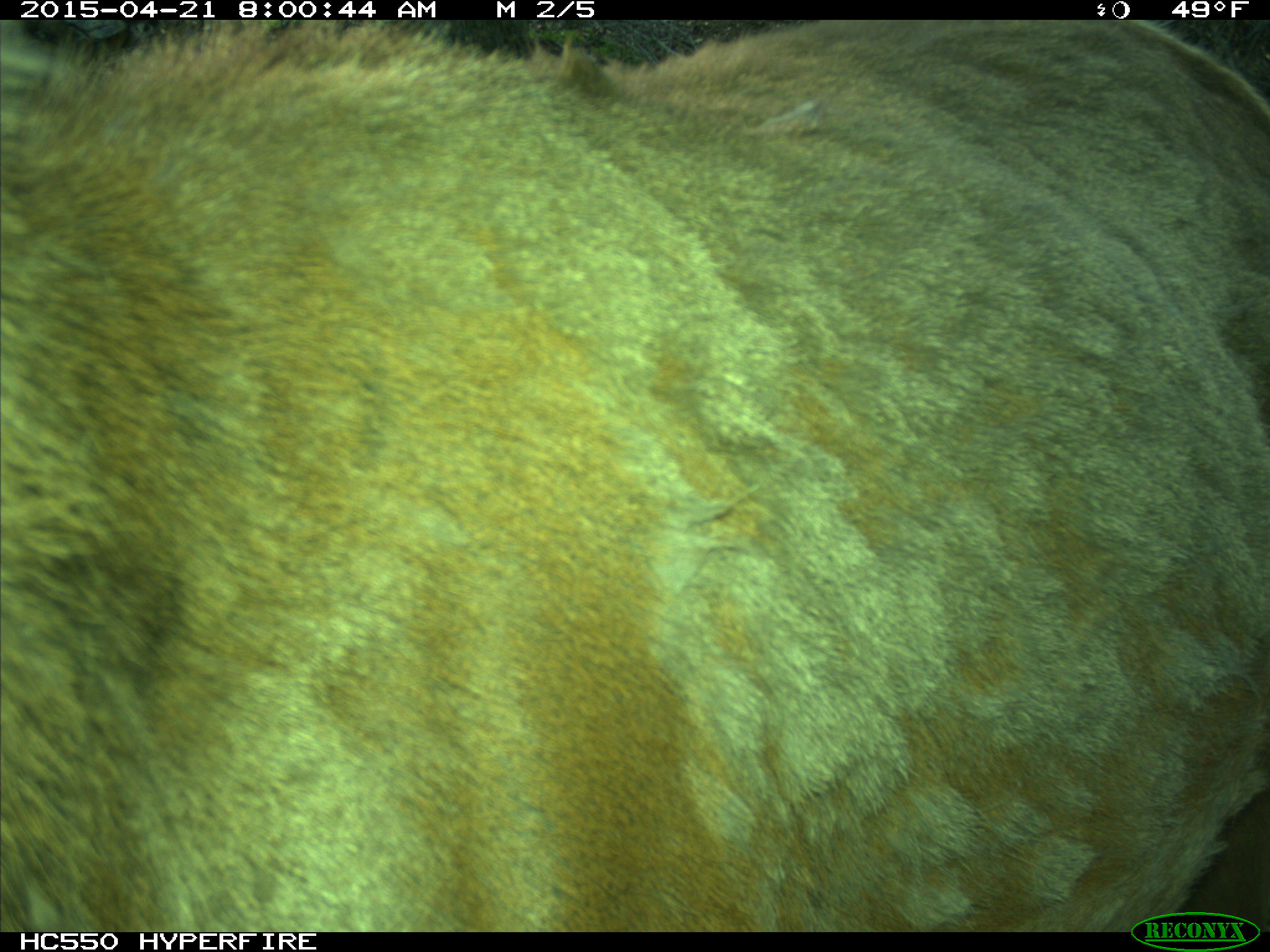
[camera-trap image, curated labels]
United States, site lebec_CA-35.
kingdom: Animalia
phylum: Chordata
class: Mammalia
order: Artiodactyla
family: Cervidae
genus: Cervus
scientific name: Cervus canadensis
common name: elk